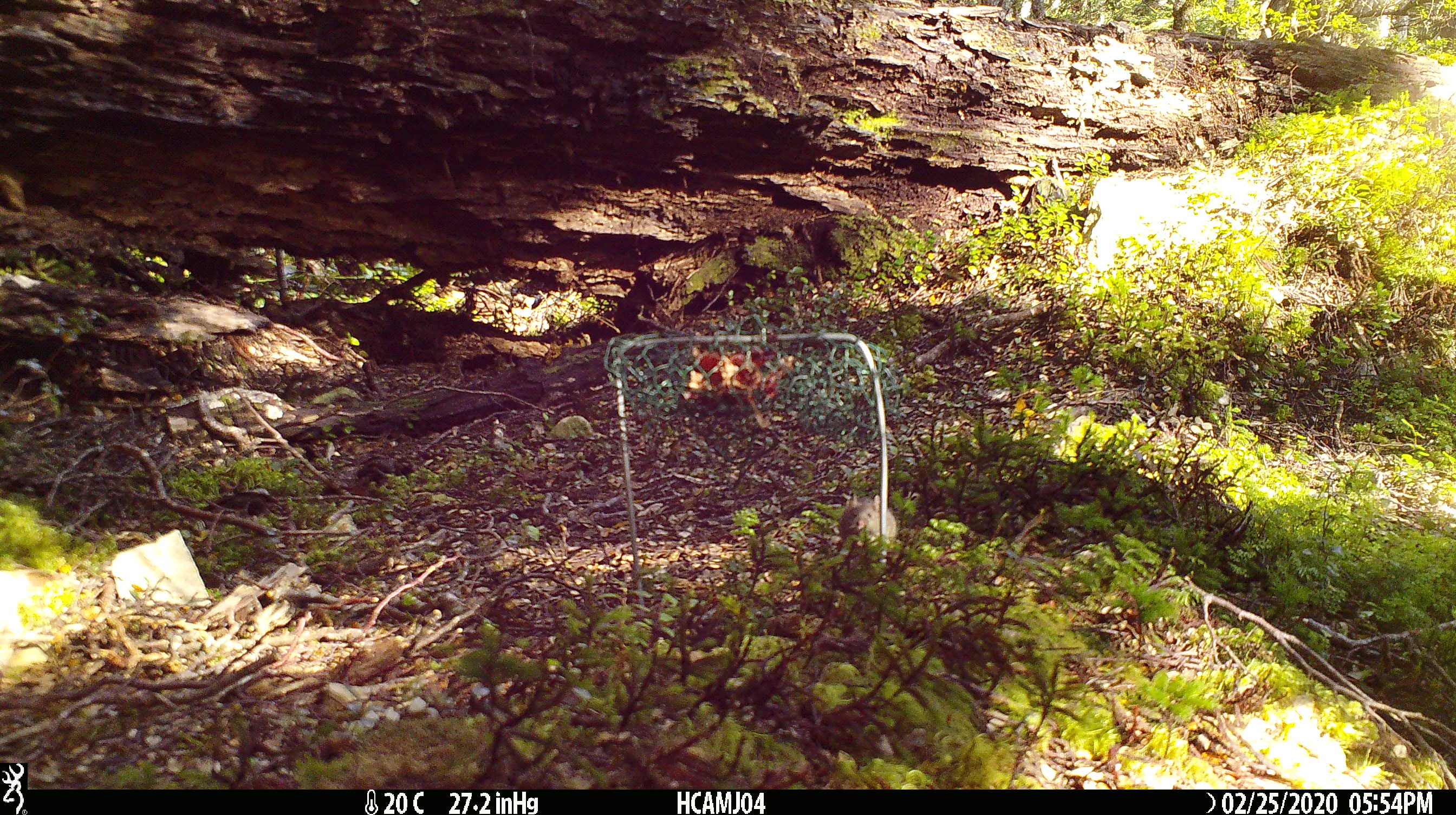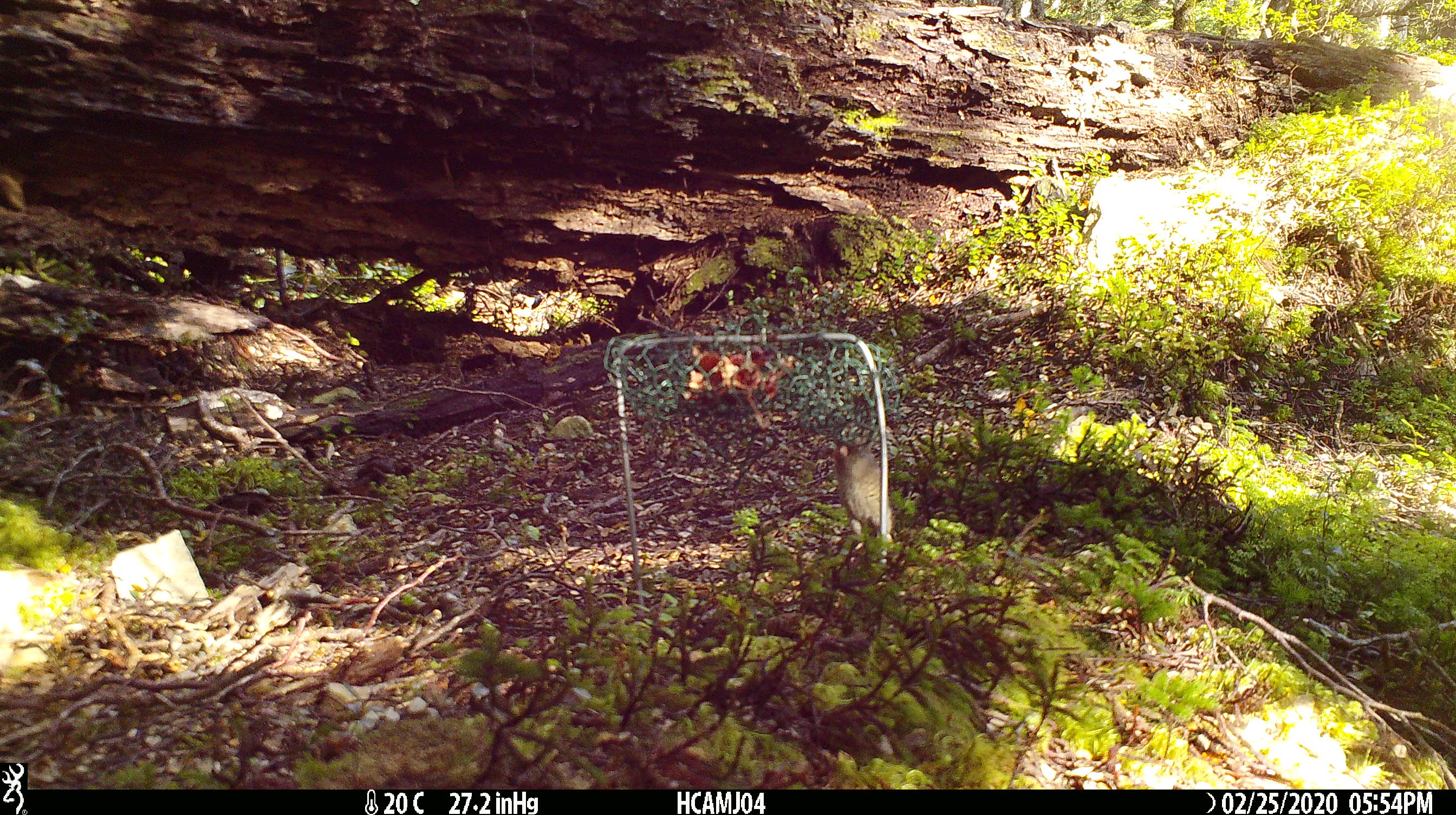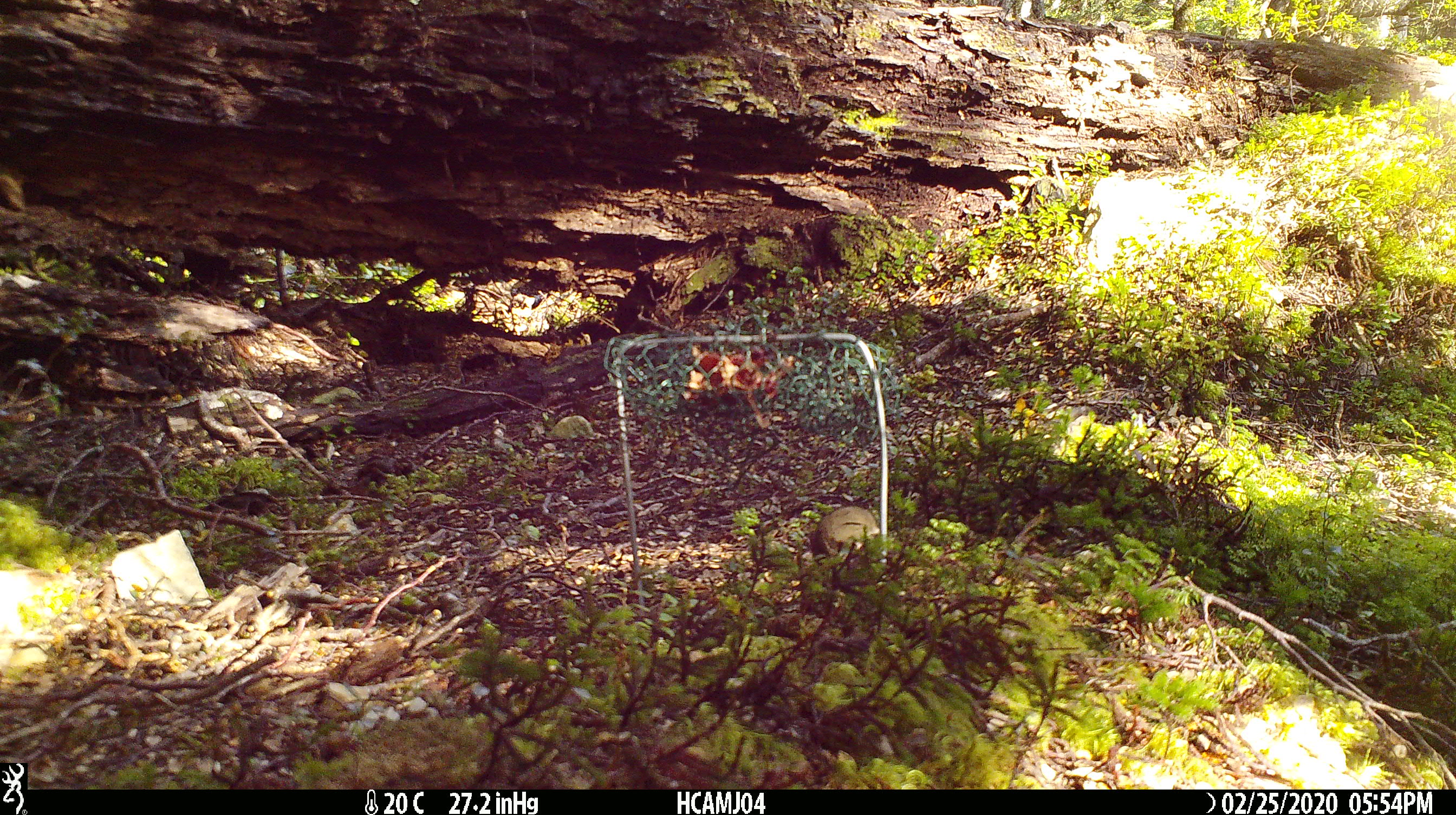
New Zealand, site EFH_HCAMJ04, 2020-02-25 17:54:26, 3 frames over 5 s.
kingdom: Animalia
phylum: Chordata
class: Mammalia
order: Rodentia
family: Muridae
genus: Mus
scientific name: Mus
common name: mouse